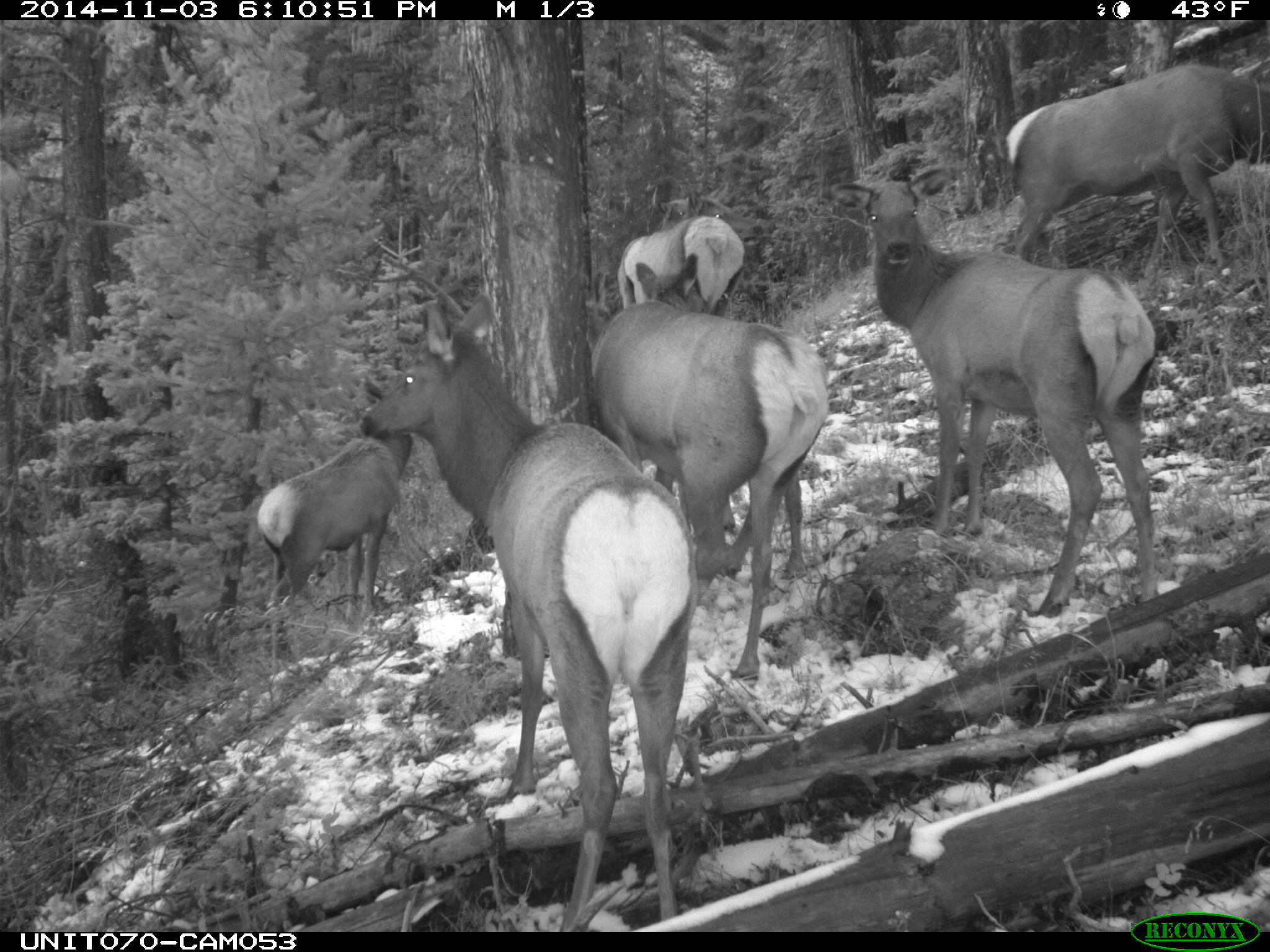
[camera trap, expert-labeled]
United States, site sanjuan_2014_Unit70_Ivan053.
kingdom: Animalia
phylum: Chordata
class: Mammalia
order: Artiodactyla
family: Cervidae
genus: Cervus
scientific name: Cervus elaphus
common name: red deer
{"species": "Cervus elaphus (red deer)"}